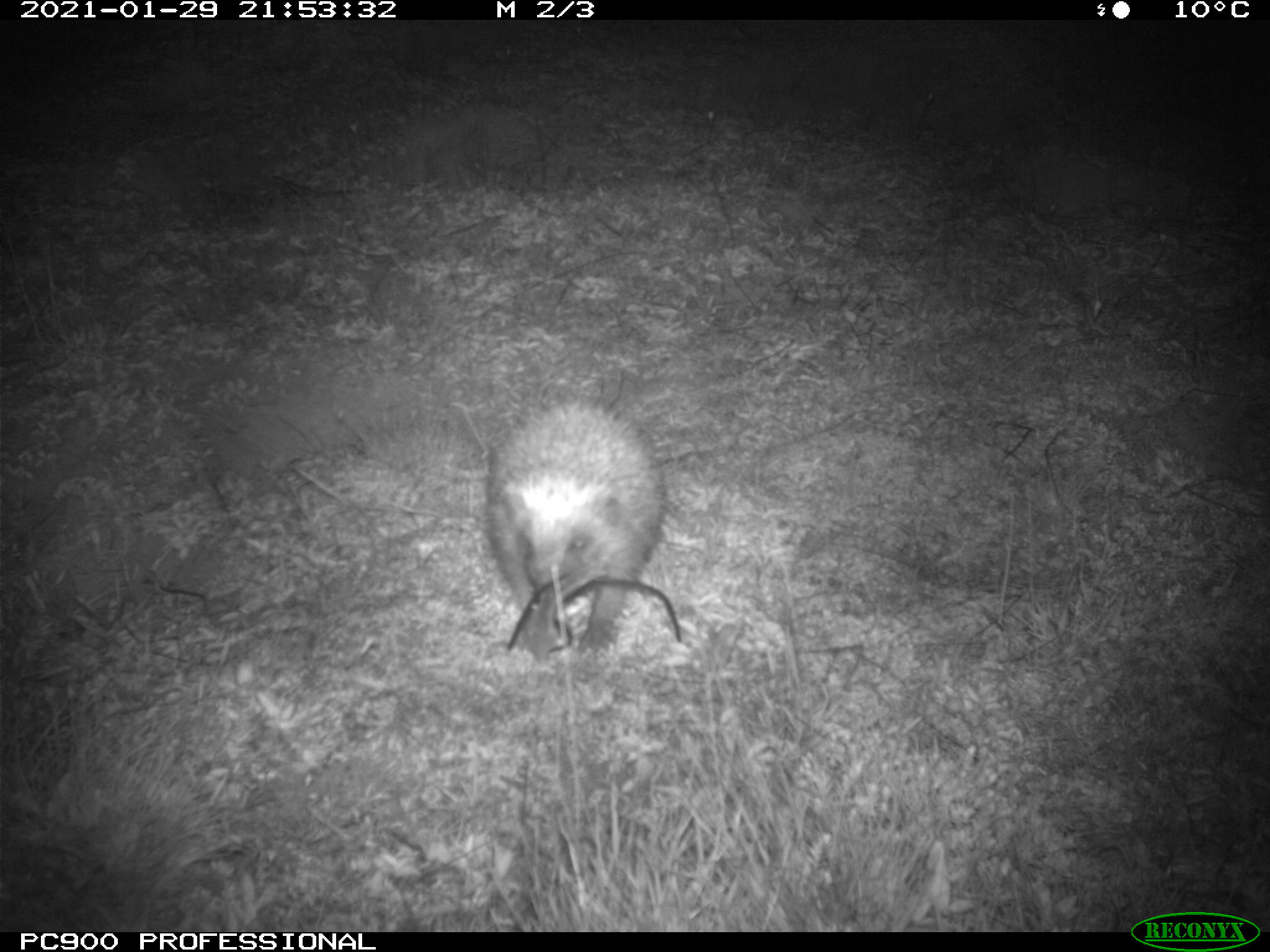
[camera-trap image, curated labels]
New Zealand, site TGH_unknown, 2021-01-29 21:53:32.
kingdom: Animalia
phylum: Chordata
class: Mammalia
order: Eulipotyphla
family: Erinaceidae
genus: Erinaceus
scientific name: Erinaceus europaeus europaeus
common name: european hedgehog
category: hedgehog